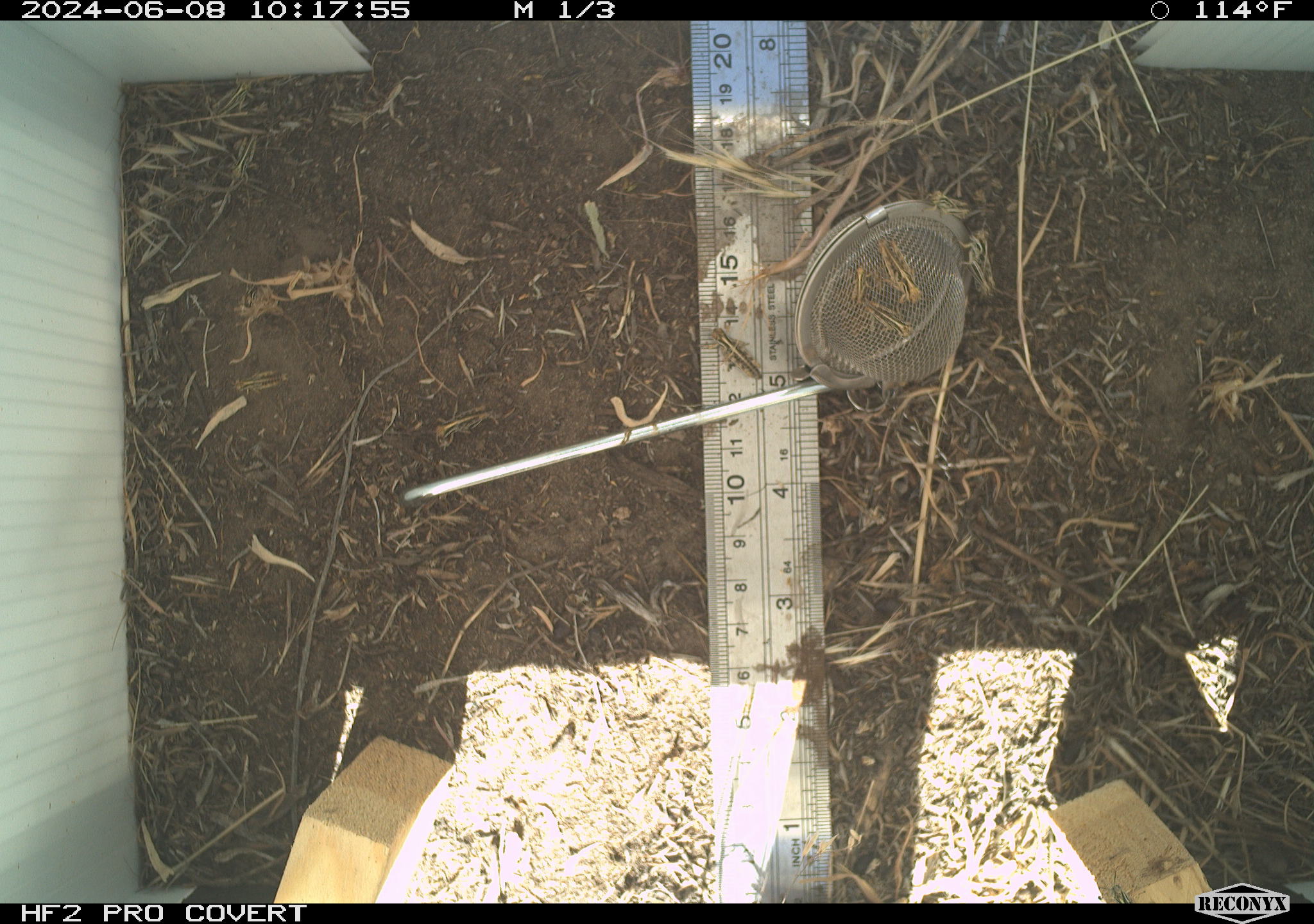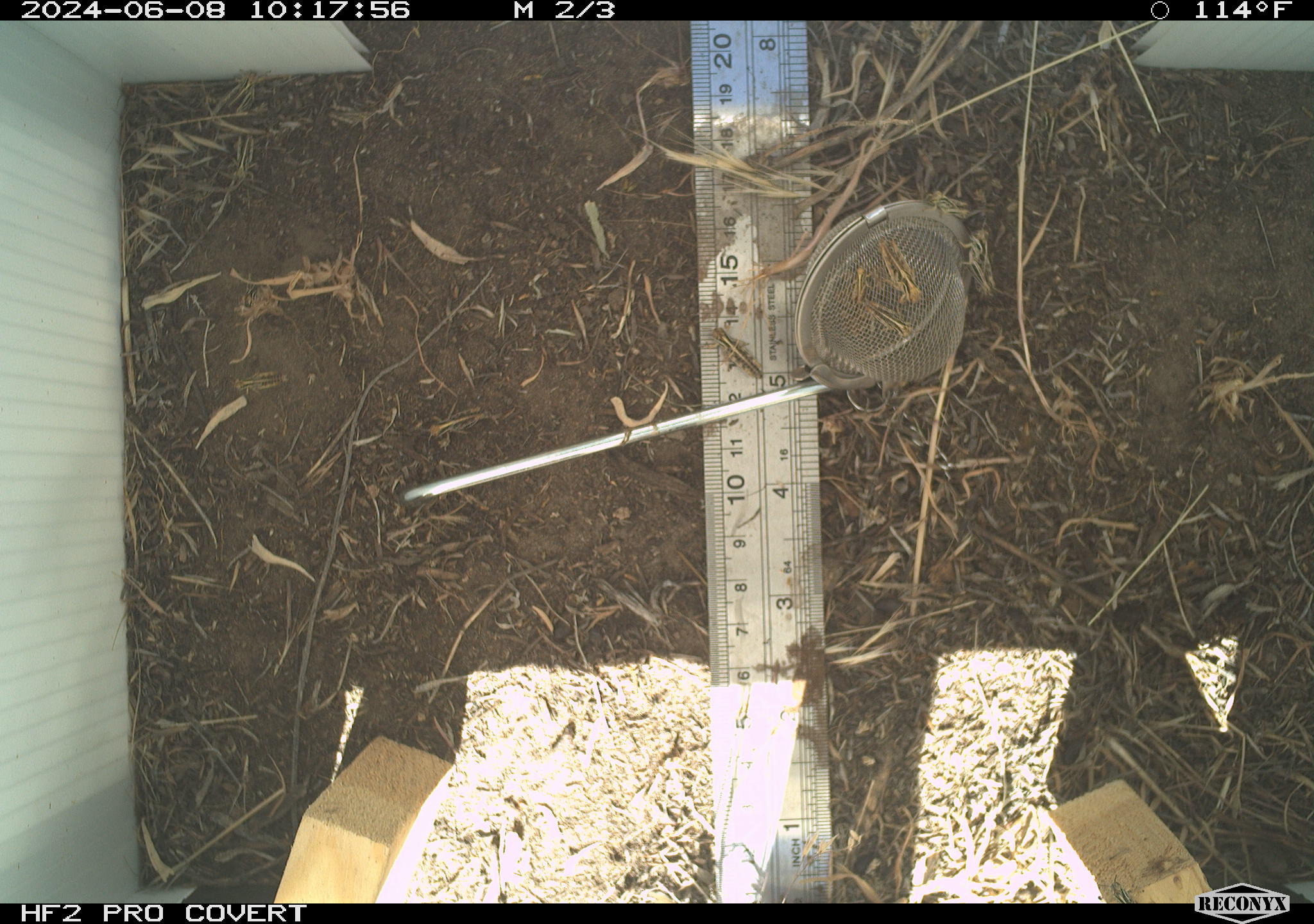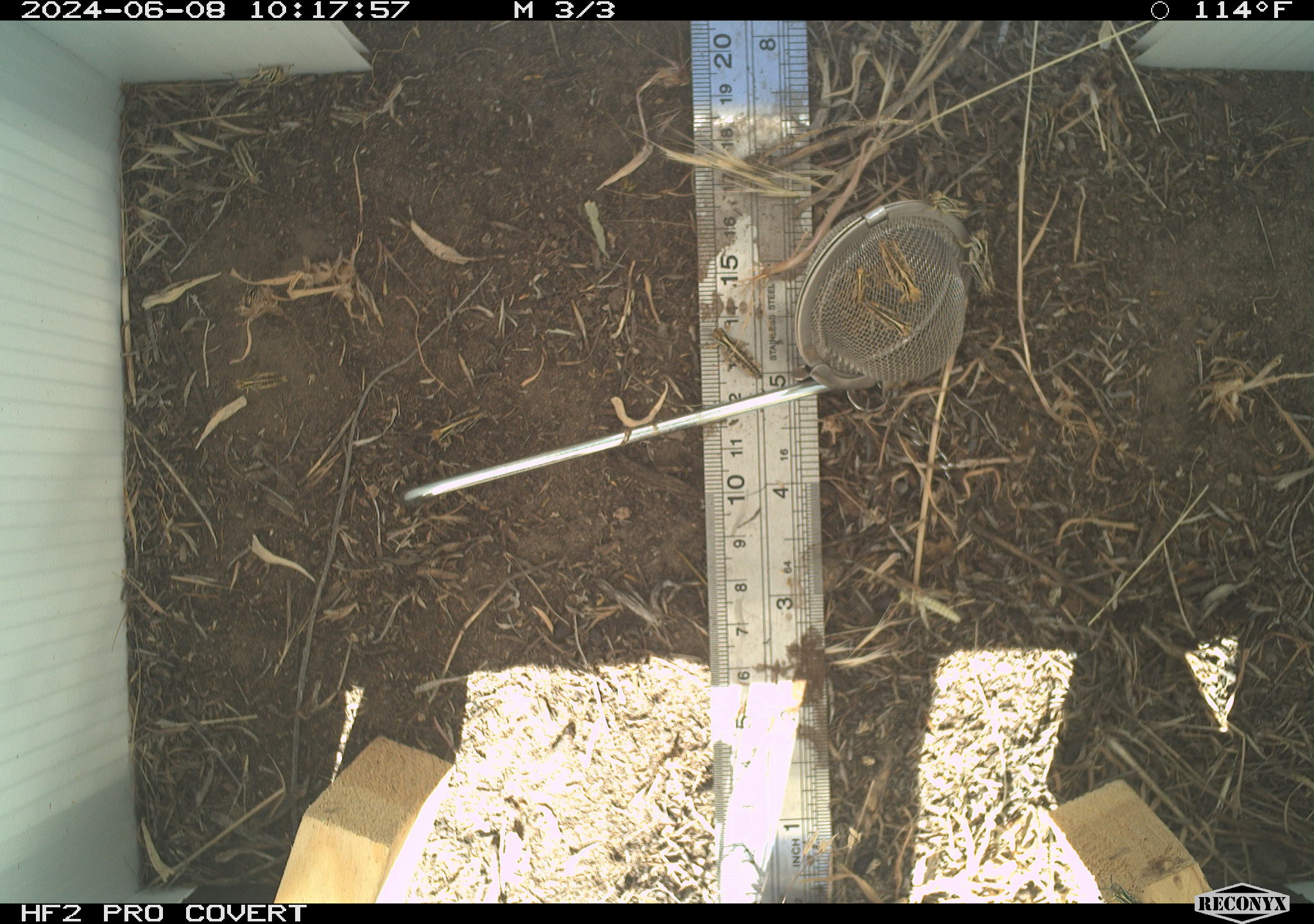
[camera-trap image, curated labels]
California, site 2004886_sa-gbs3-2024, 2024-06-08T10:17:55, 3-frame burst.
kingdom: Animalia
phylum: Arthropoda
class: Insecta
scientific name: Insecta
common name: insect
Insect (Insecta).